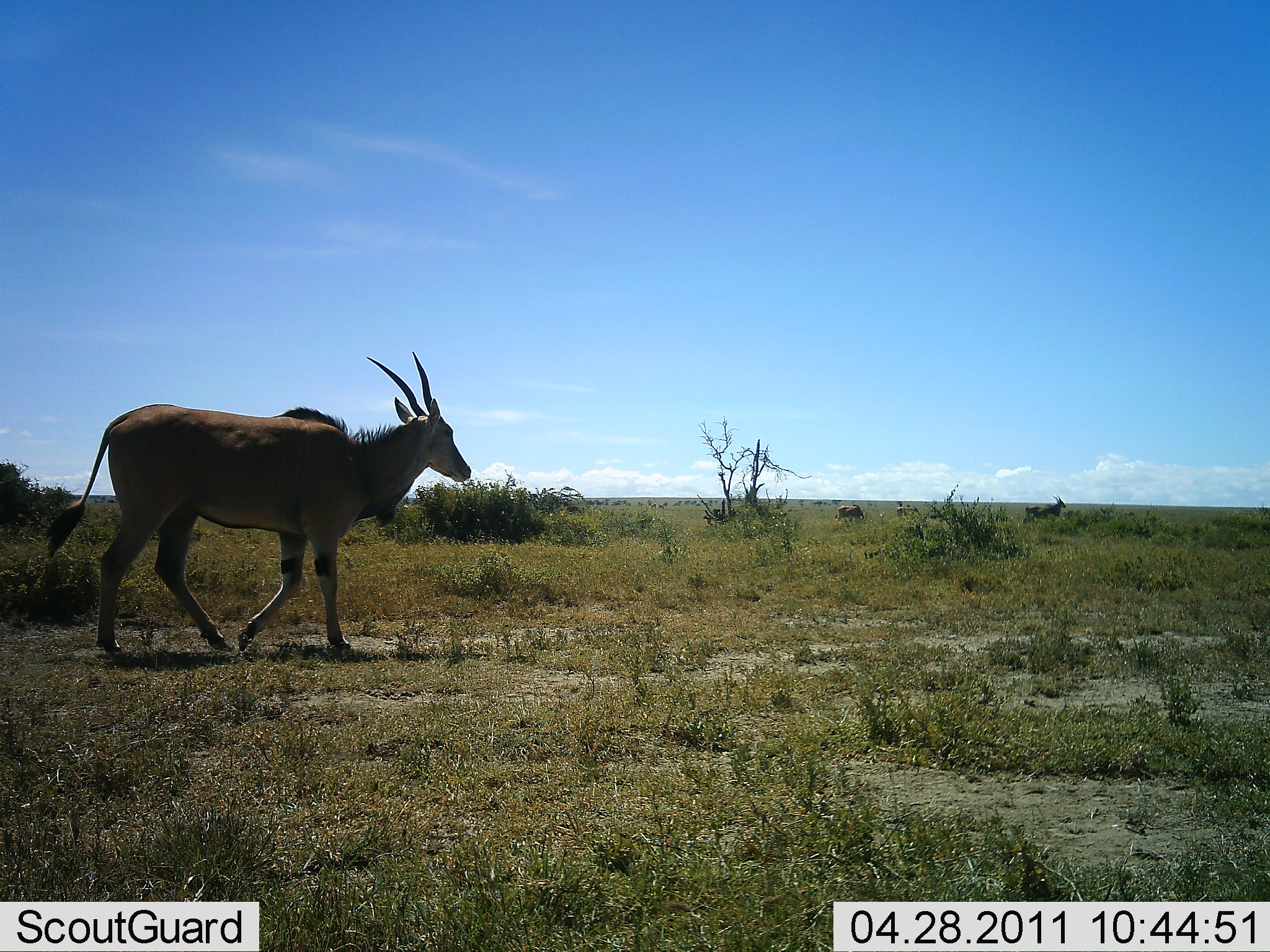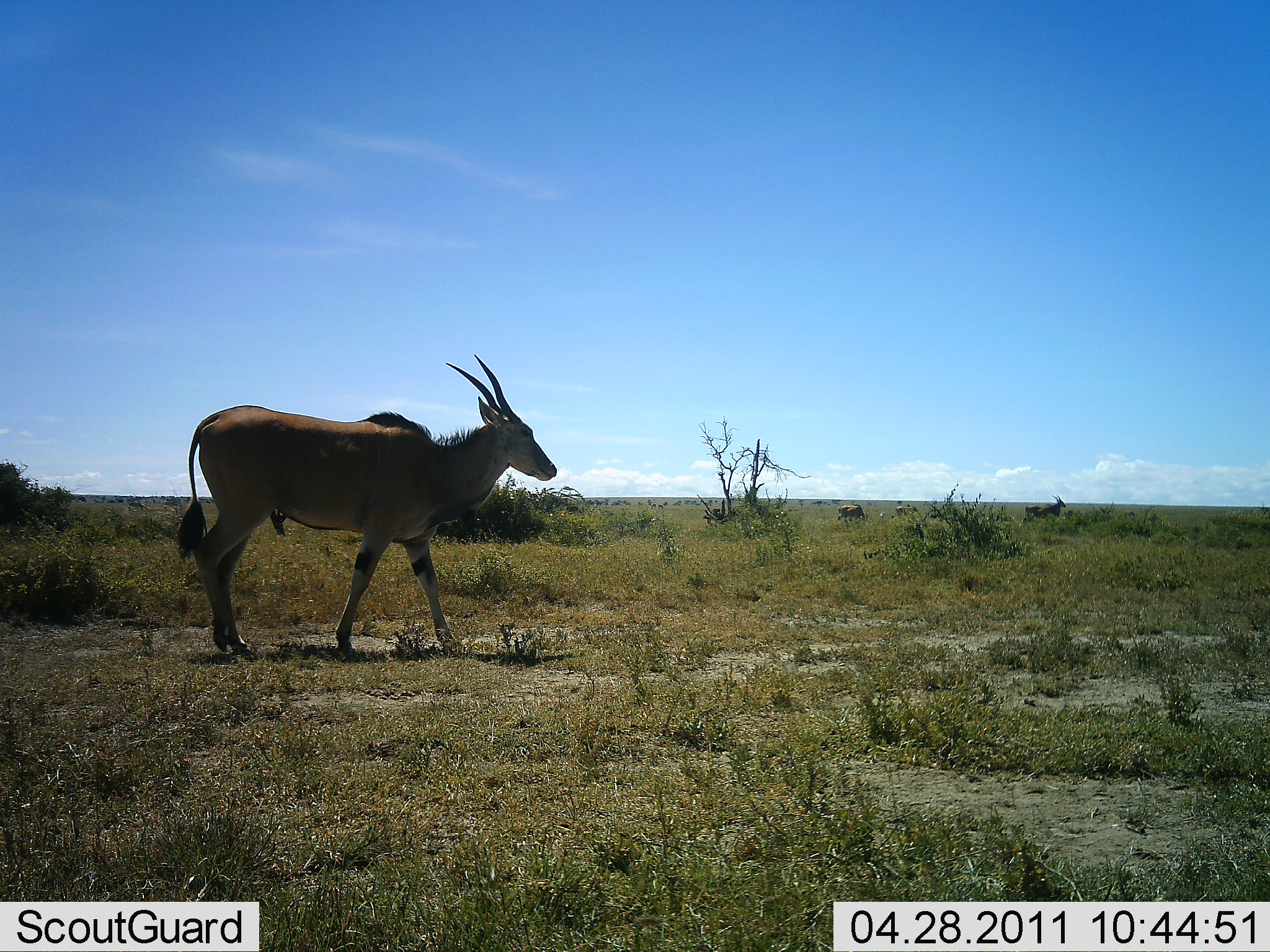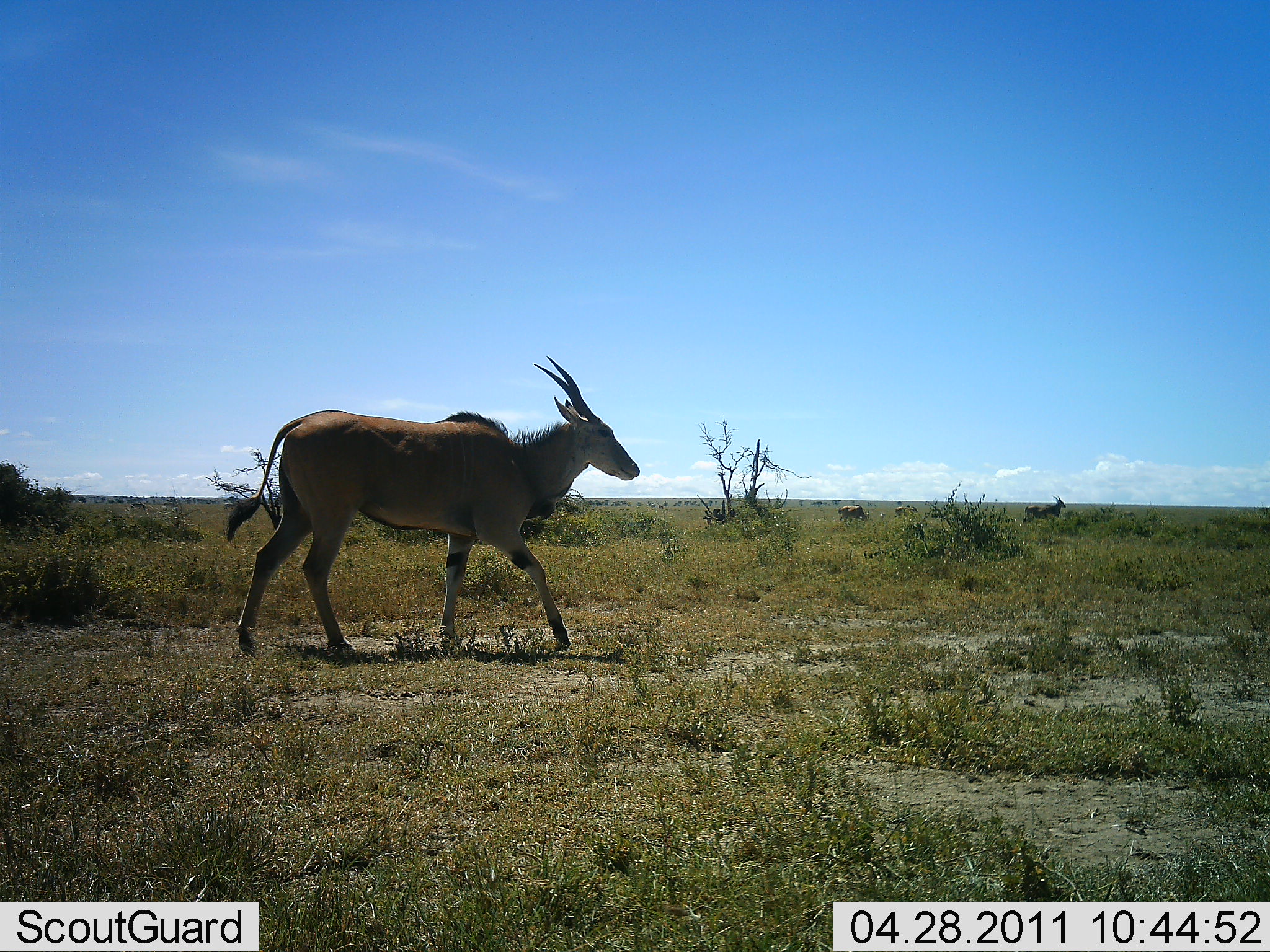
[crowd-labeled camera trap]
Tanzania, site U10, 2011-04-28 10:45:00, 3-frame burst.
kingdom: Animalia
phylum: Chordata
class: Mammalia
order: Artiodactyla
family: Bovidae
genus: Tragelaphus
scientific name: Tragelaphus oryx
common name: eland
Eland (Tragelaphus oryx), count 1. Behavior (volunteer vote fractions): standing 15%, resting 0%, moving 100%, interacting 0%. Young present (vote fraction): 0%. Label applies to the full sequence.